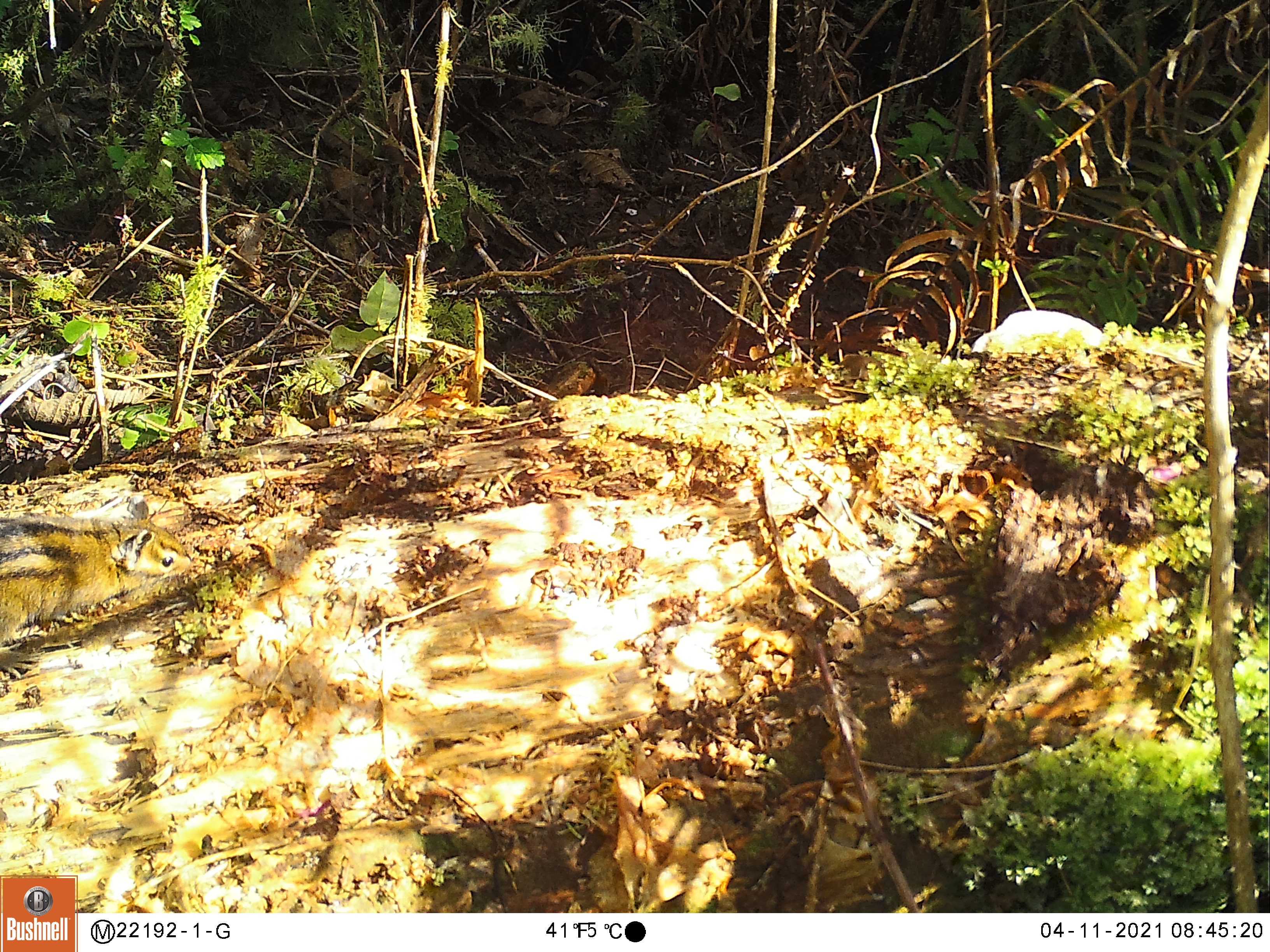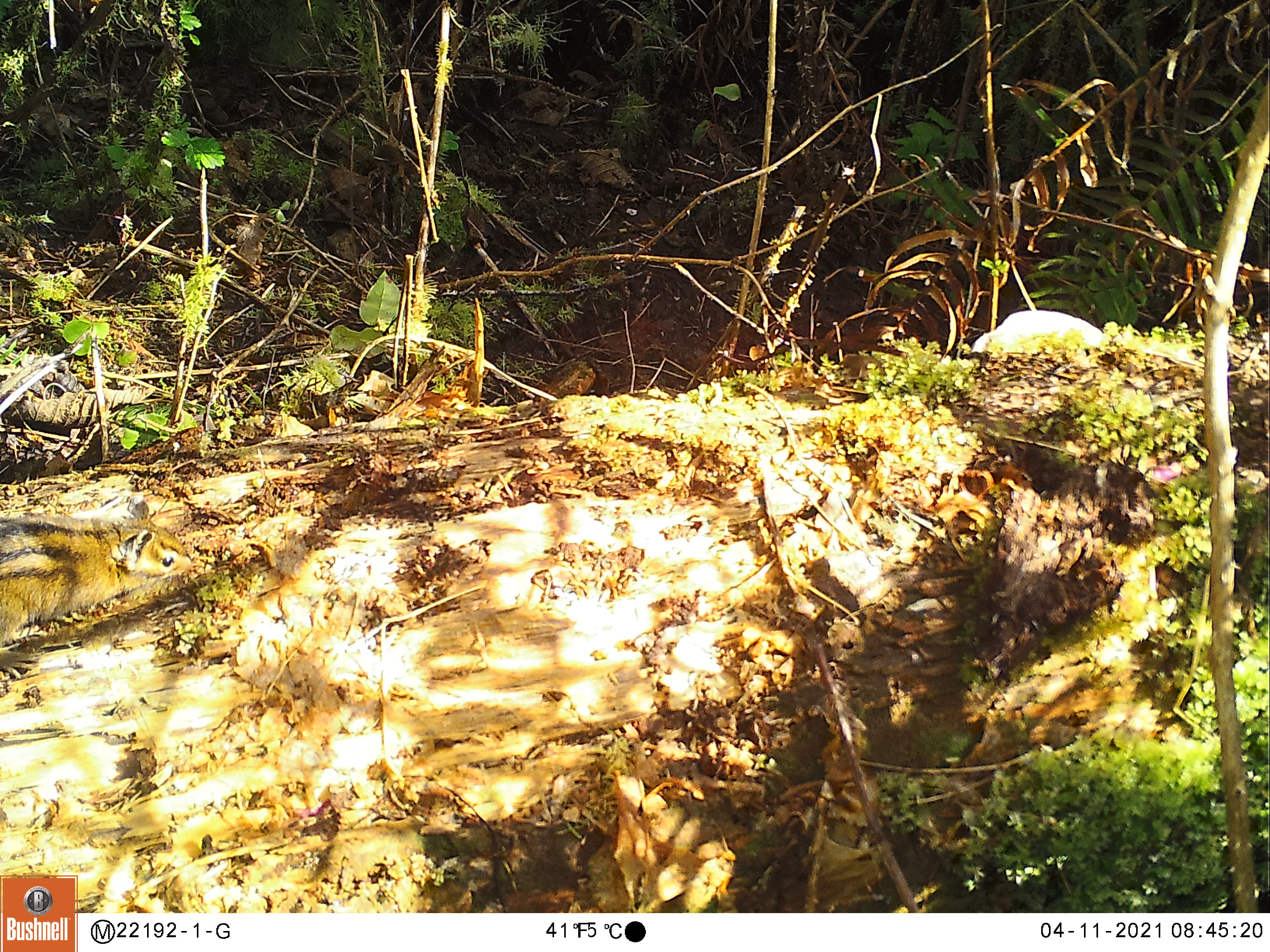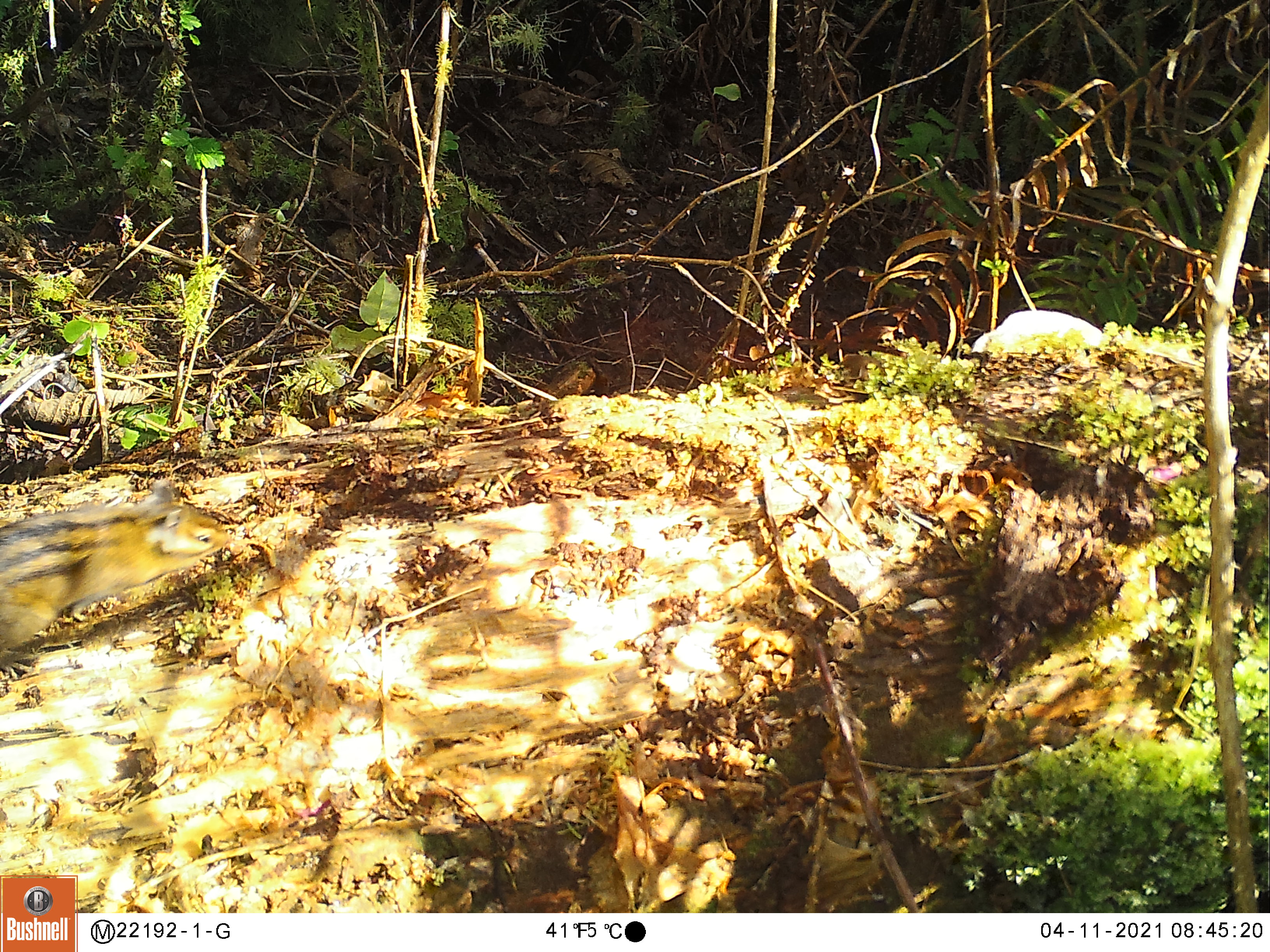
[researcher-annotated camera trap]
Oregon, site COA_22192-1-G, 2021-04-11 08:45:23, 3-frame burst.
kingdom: Animalia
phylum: Chordata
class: Mammalia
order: Rodentia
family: Sciuridae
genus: Neotamias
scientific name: Neotamias townsendii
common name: townsend's chipmunk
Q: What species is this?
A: Townsend's chipmunk (Neotamias townsendii).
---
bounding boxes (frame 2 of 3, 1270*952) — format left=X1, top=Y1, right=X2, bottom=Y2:
townsend's chipmunk: left=0, top=496, right=190, bottom=650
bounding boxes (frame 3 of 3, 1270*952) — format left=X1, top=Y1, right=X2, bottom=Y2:
townsend's chipmunk: left=0, top=479, right=234, bottom=672